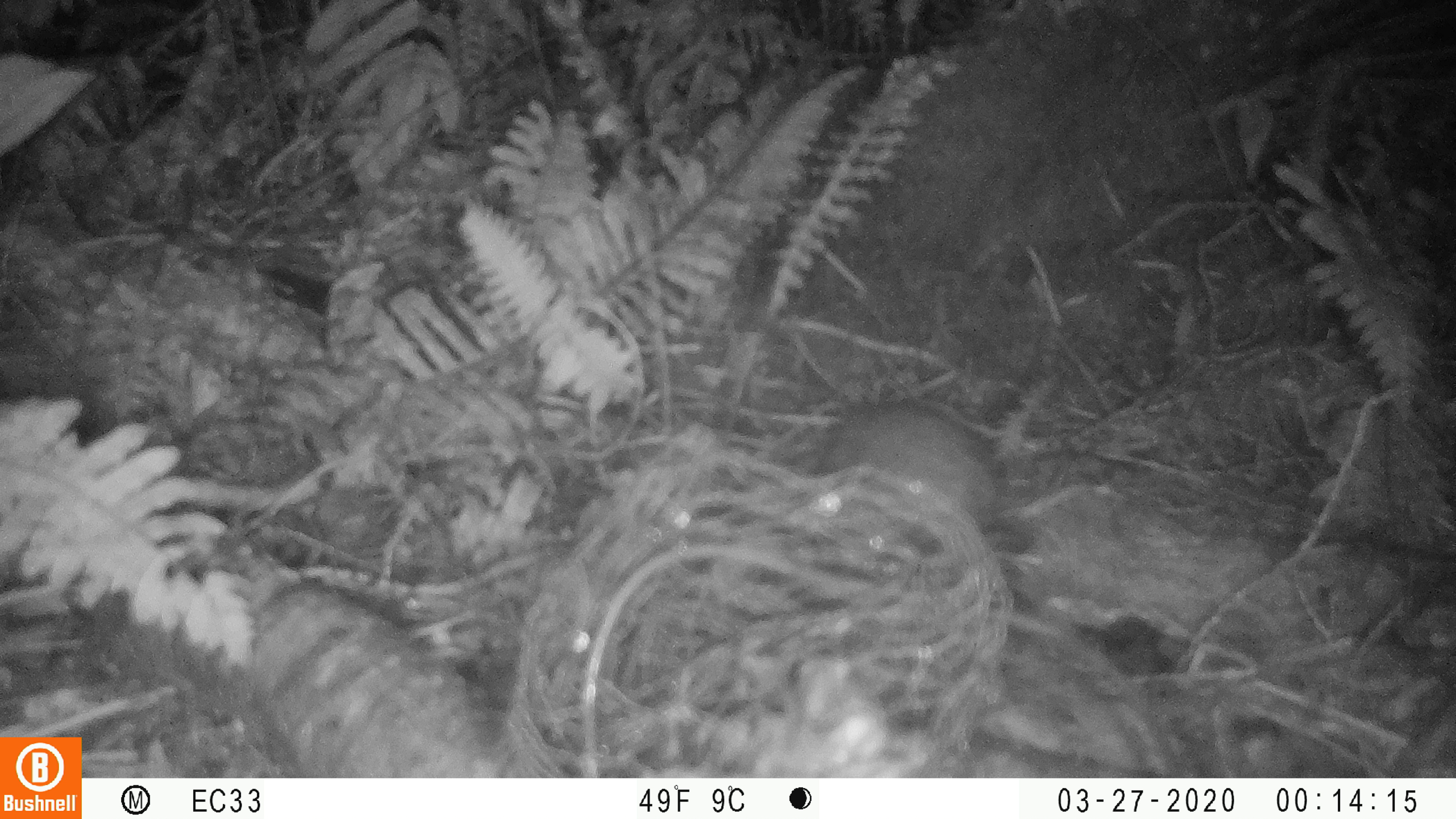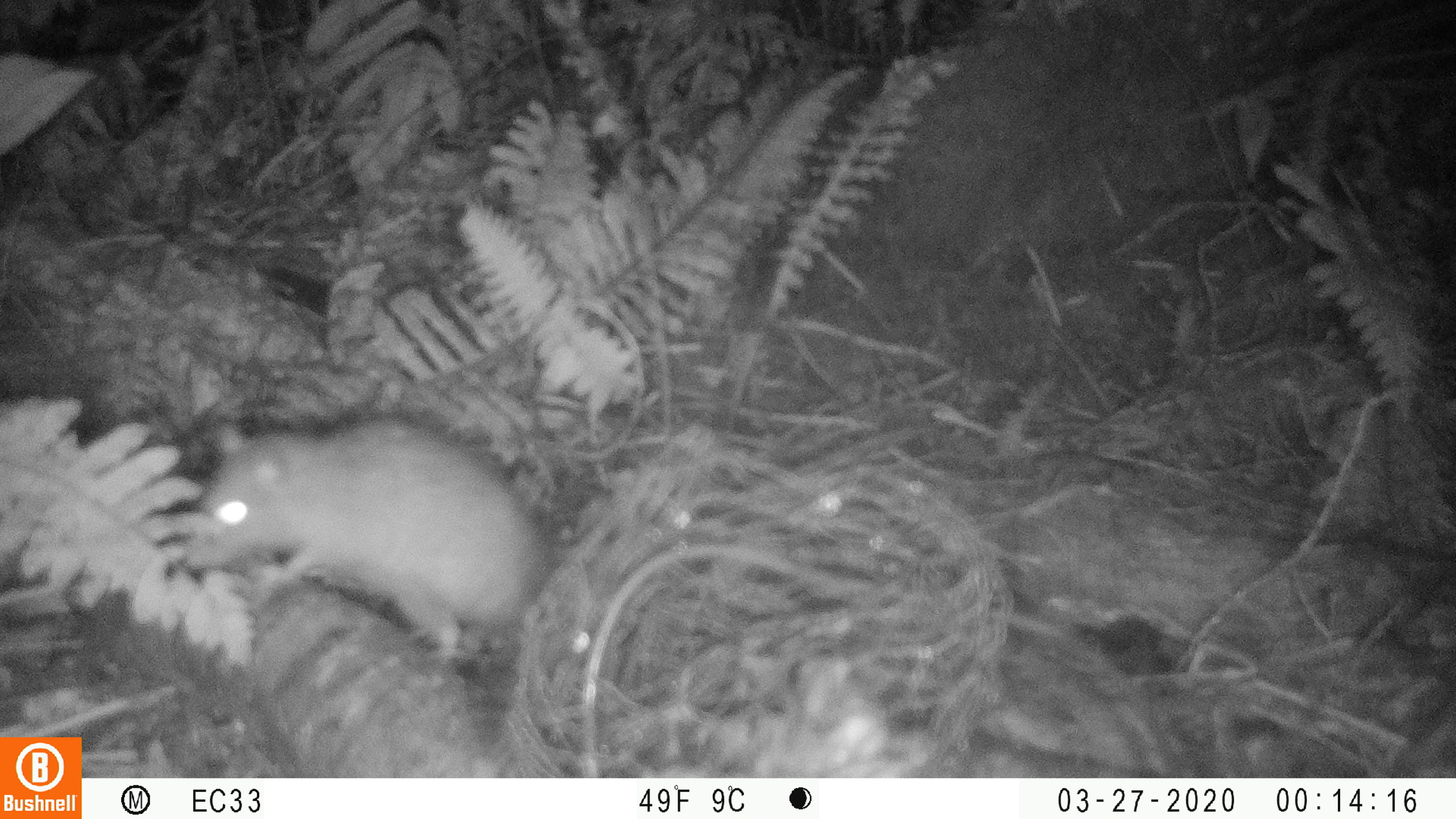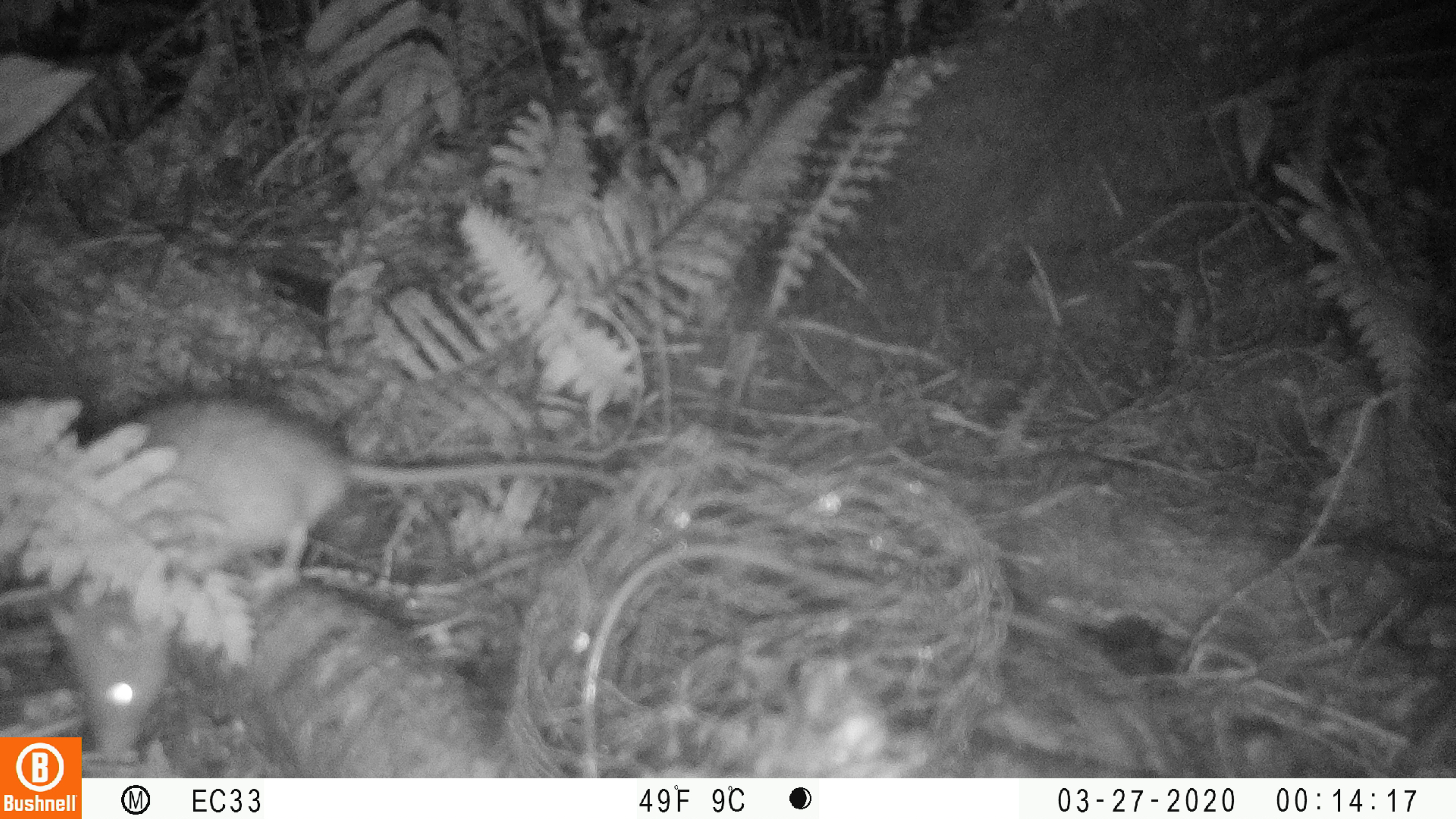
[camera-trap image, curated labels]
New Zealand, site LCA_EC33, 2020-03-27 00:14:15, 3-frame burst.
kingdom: Animalia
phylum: Chordata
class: Mammalia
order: Rodentia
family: Muridae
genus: Rattus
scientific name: Rattus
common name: rat